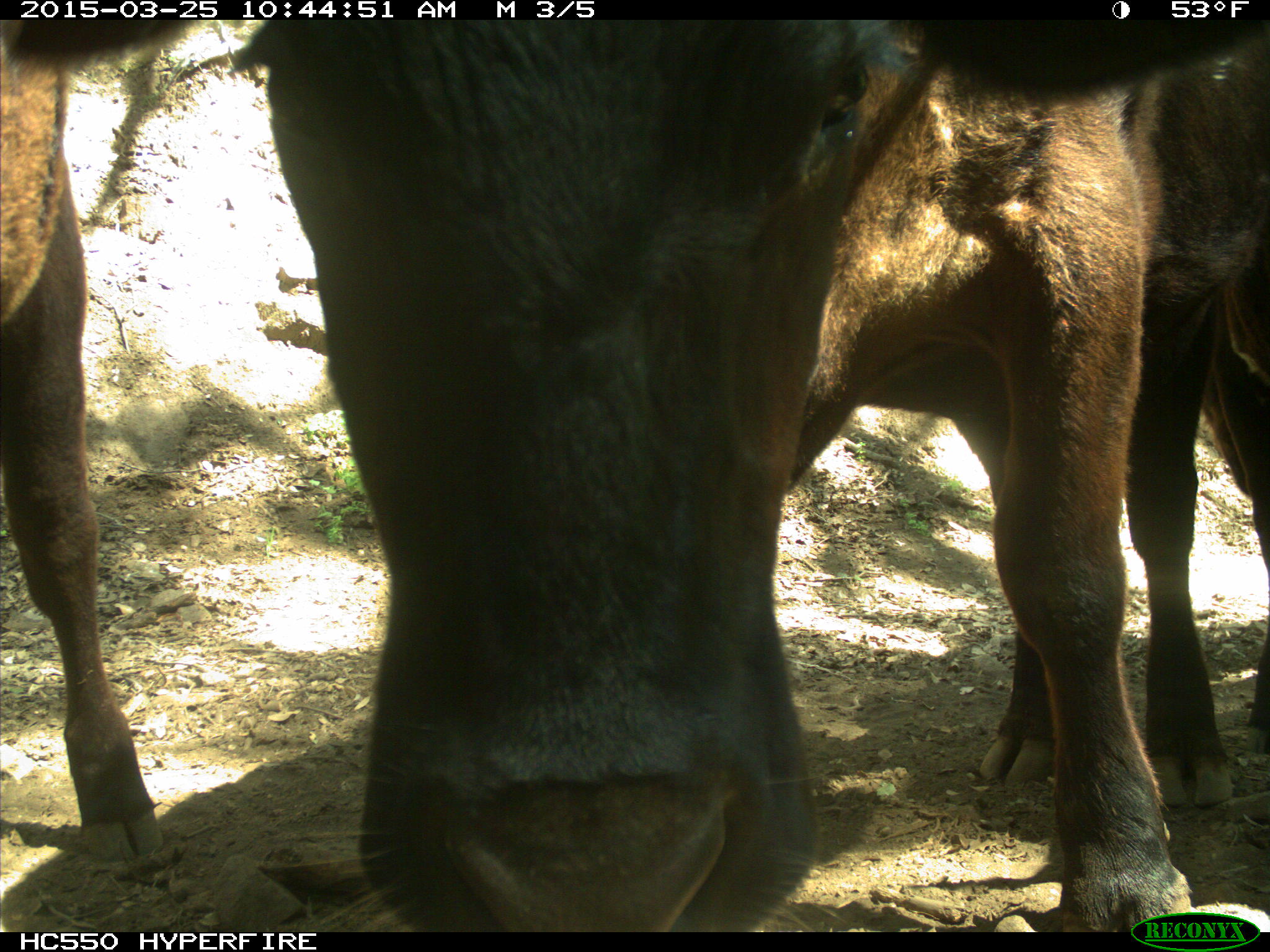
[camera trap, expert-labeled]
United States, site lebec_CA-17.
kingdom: Animalia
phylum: Chordata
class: Mammalia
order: Artiodactyla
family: Bovidae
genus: Bos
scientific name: Bos taurus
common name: domestic cow